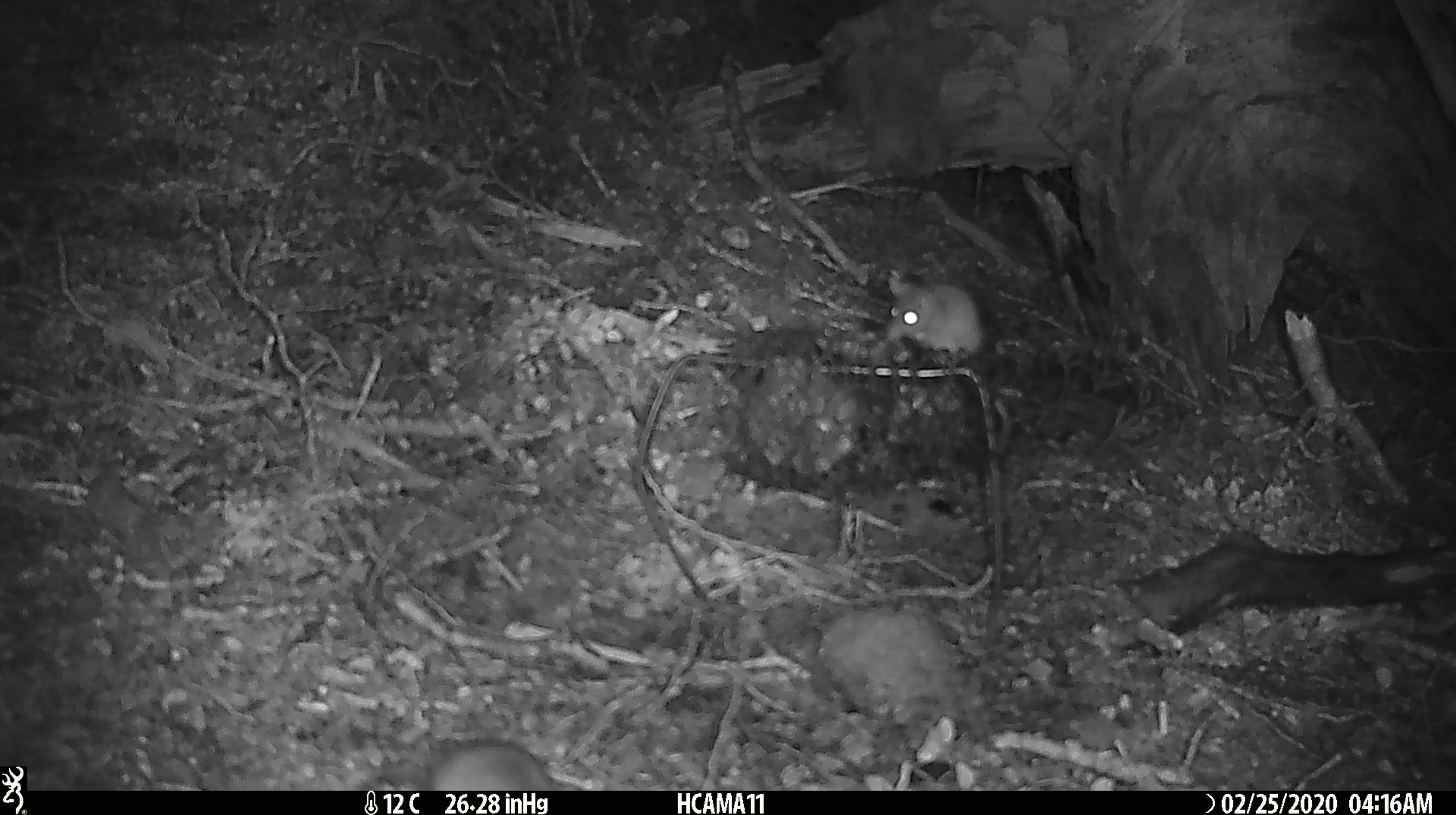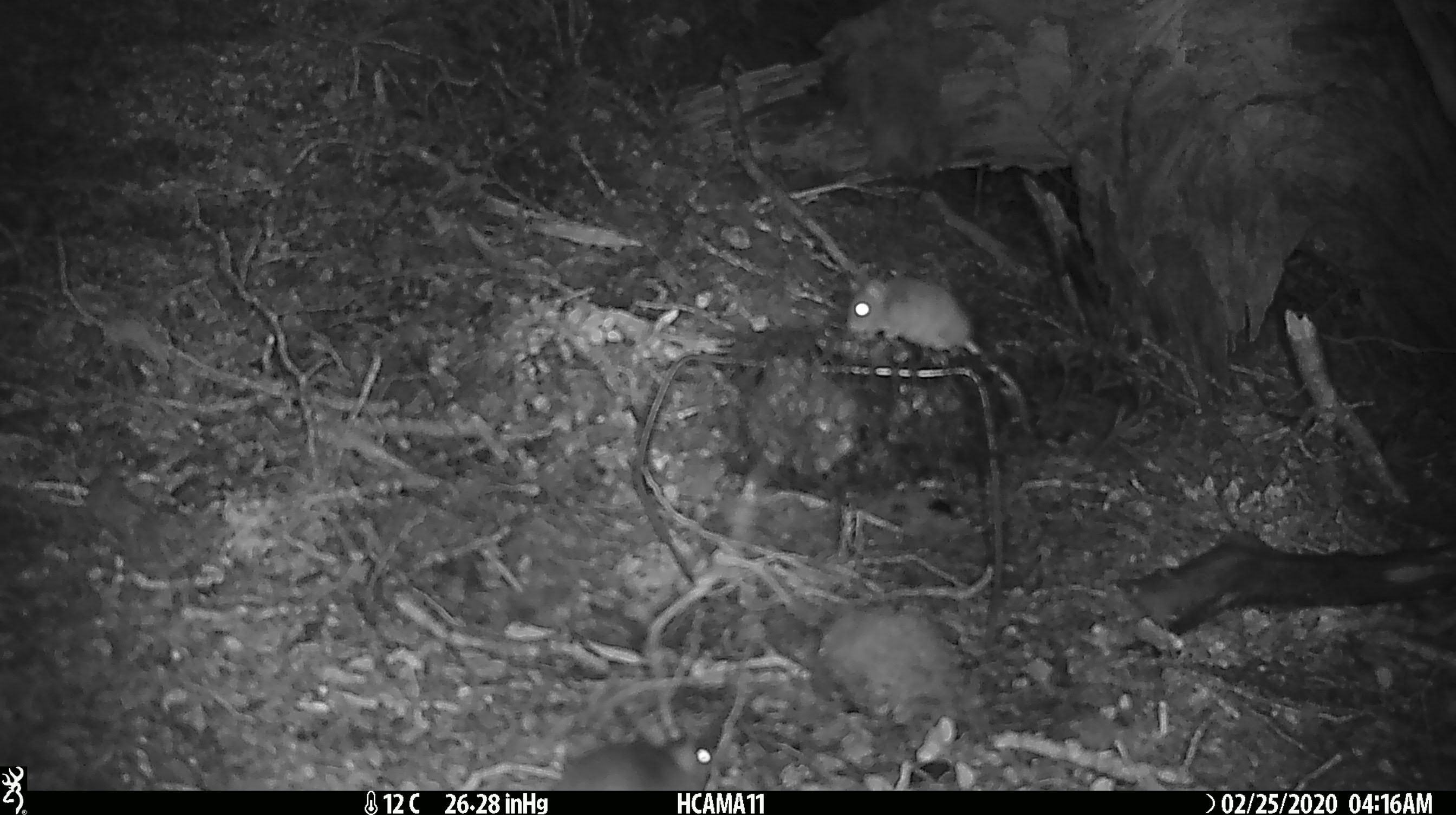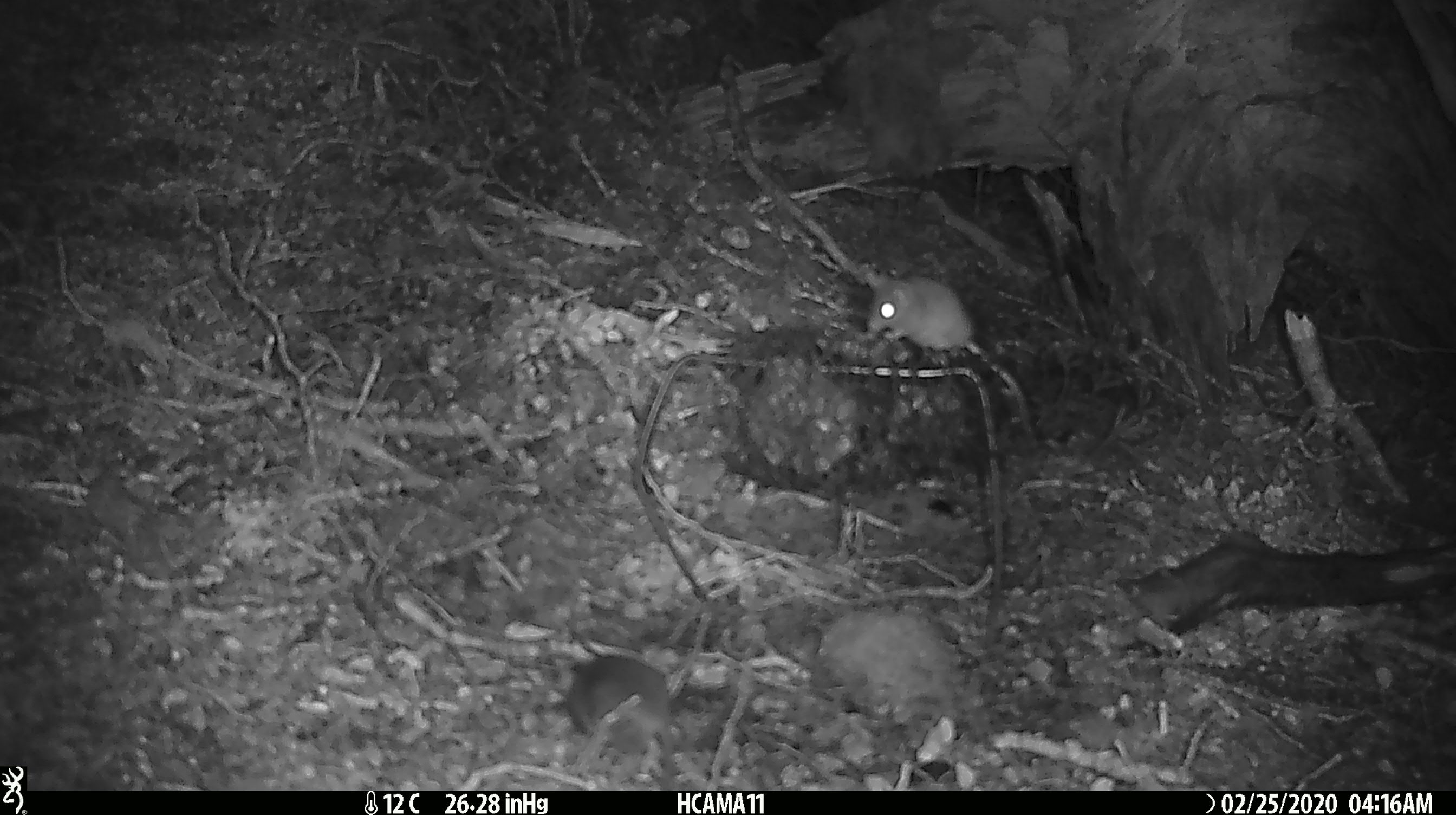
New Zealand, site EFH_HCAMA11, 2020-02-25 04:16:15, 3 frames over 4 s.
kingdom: Animalia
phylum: Chordata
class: Mammalia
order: Rodentia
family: Muridae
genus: Mus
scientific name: Mus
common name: mouse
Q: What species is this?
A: Mouse (Mus).